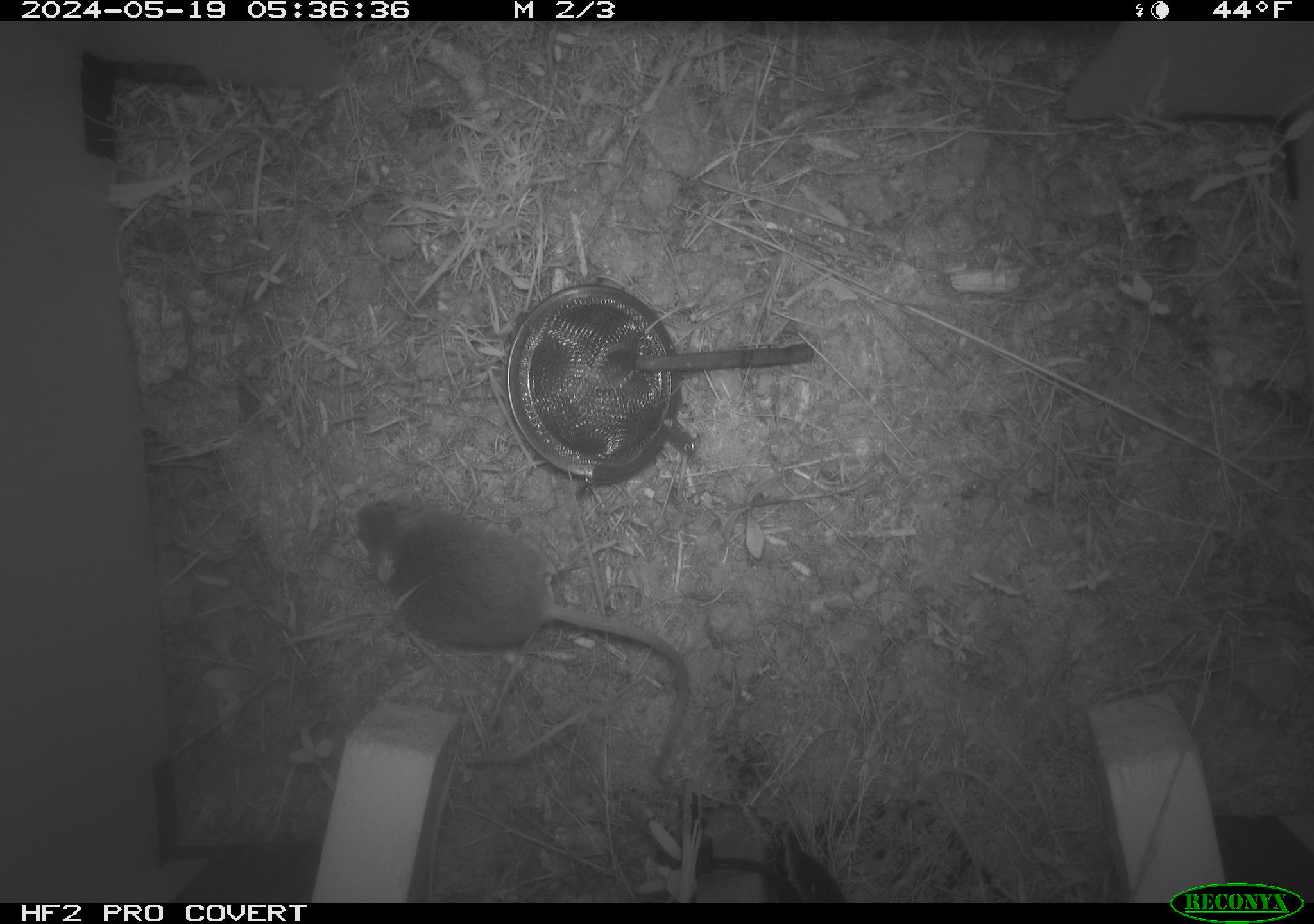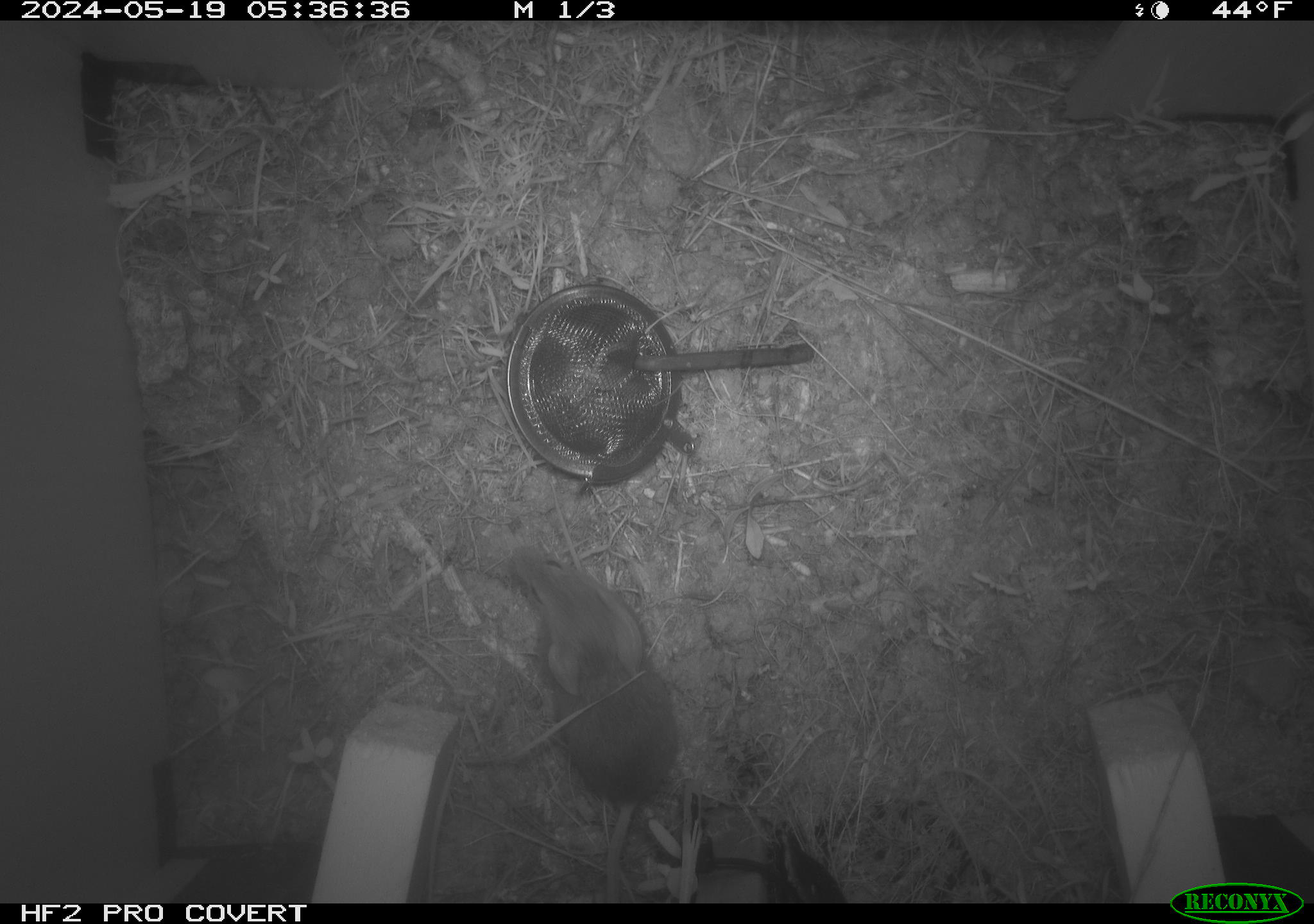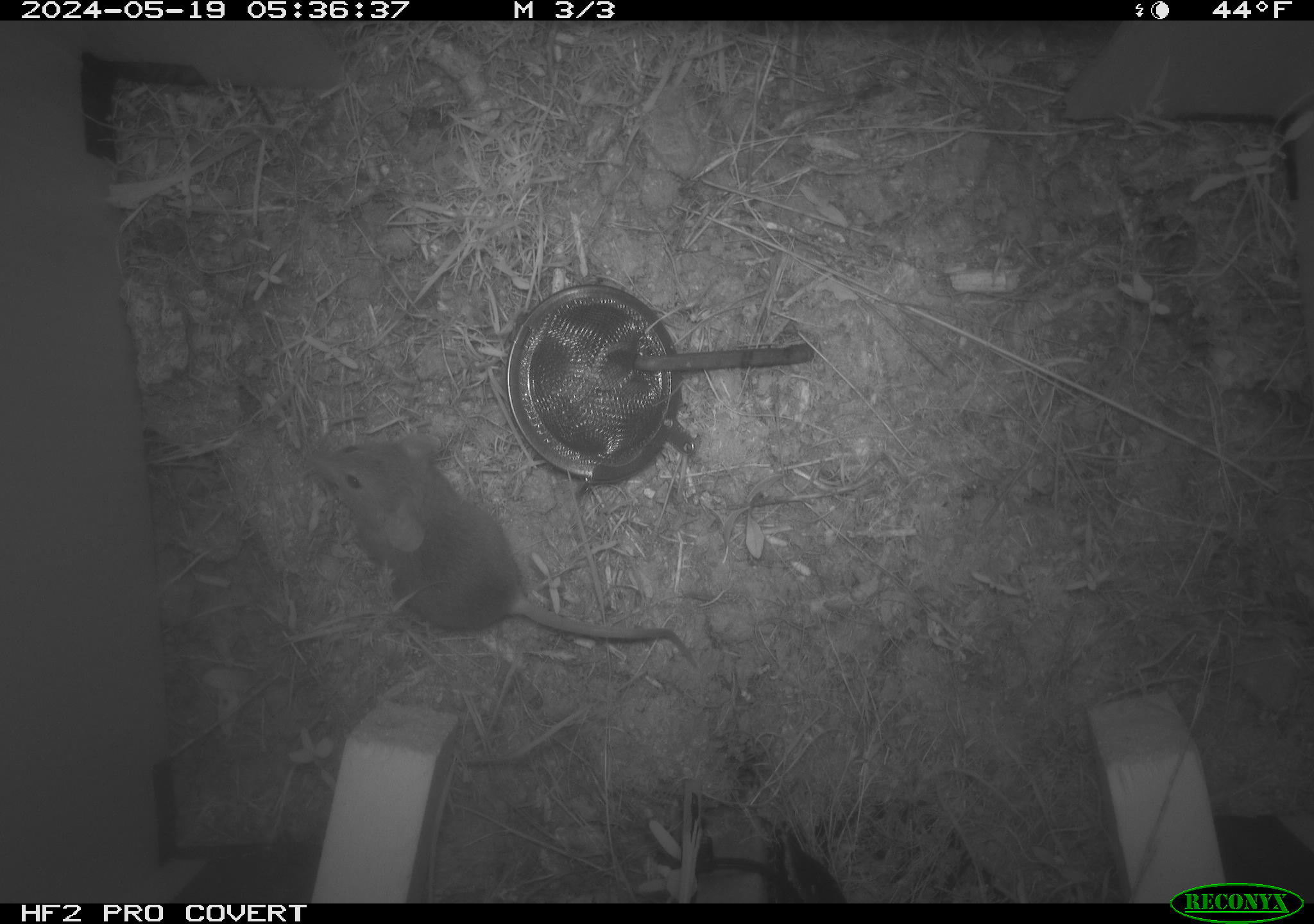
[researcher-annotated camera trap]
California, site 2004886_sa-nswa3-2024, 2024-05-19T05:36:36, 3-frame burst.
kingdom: Animalia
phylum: Chordata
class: Mammalia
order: Rodentia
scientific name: Rodentia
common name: rodent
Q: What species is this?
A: Rodent (Rodentia).